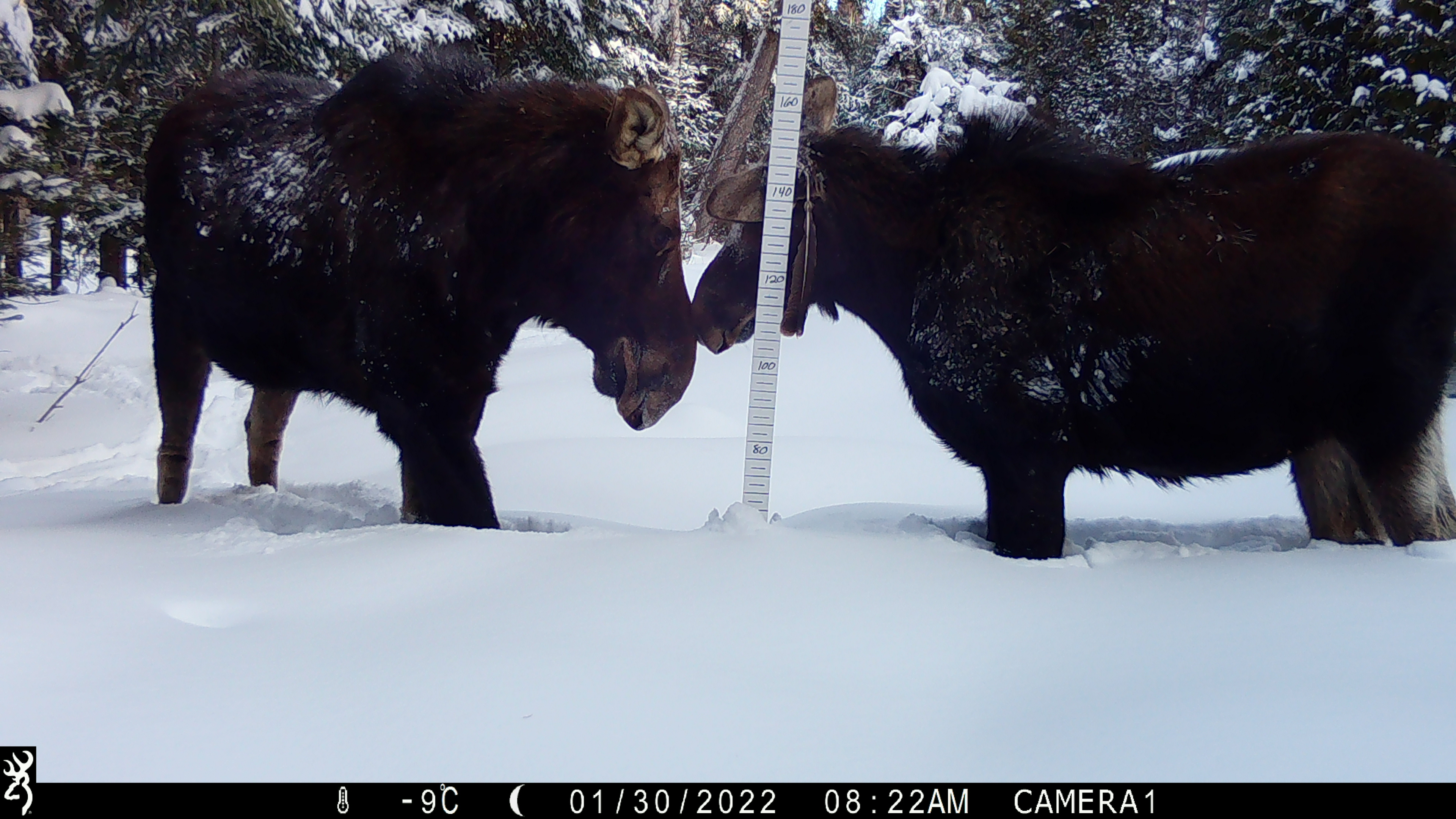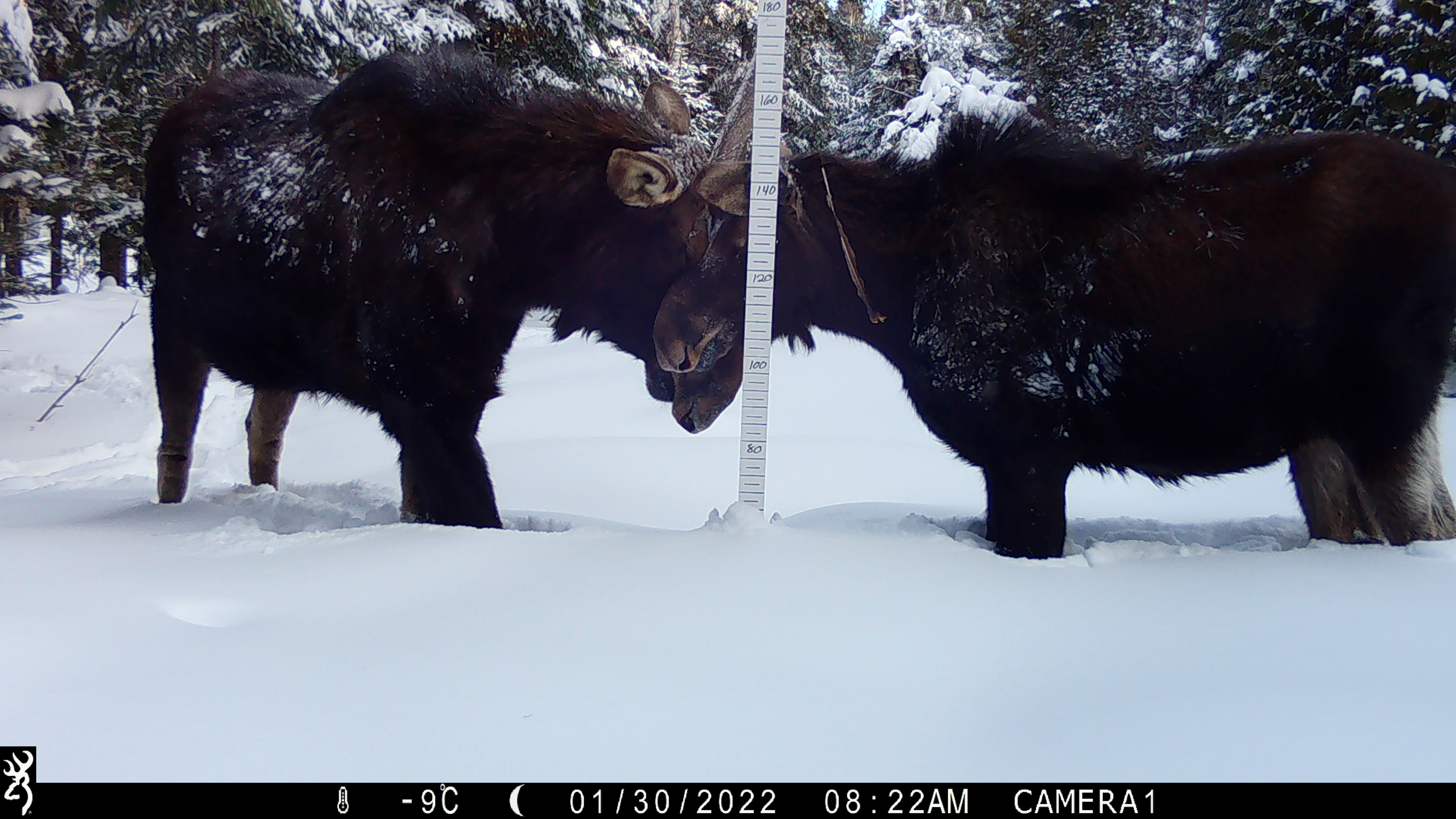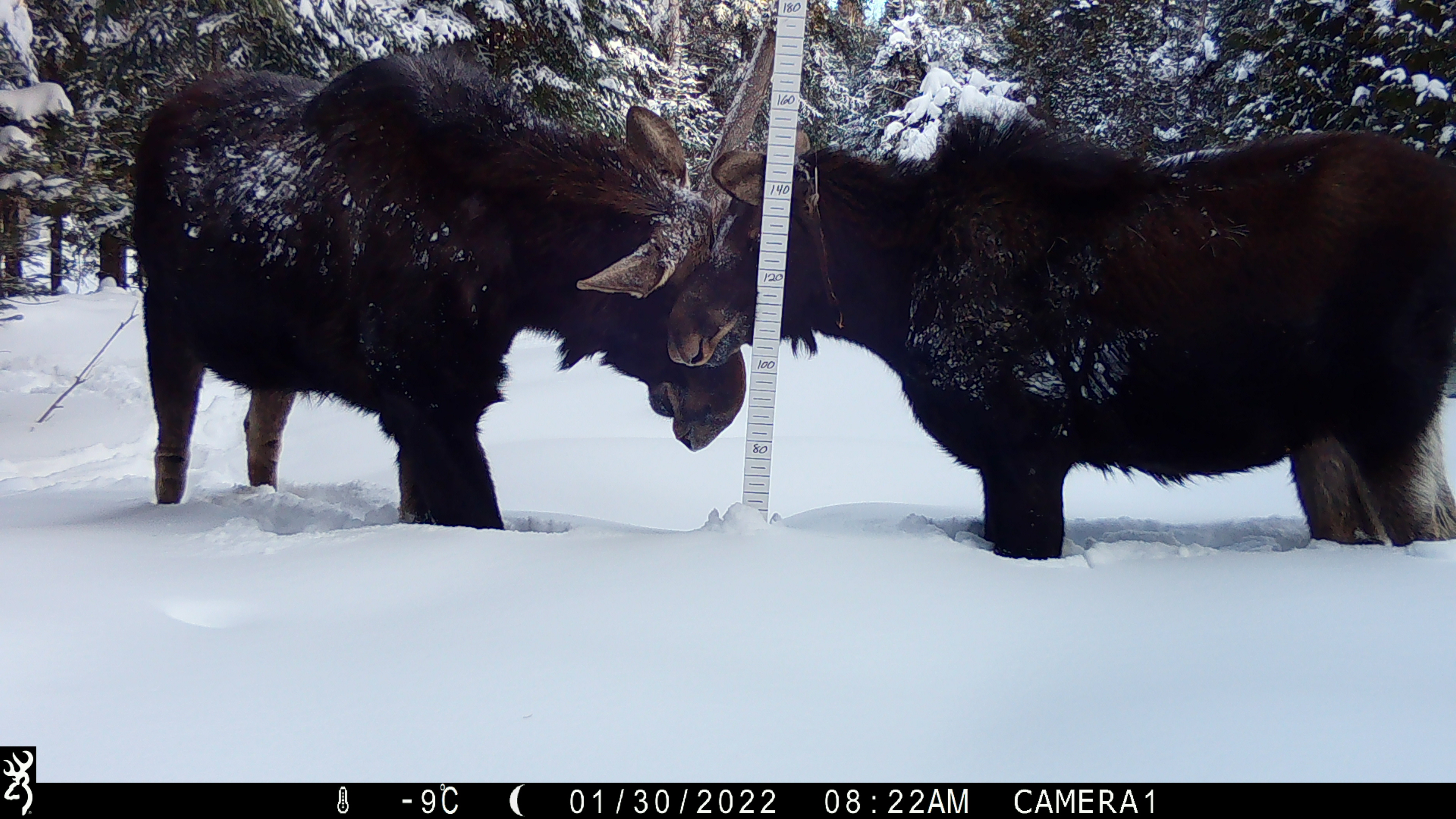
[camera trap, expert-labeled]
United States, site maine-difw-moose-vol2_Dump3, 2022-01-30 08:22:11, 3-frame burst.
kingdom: Animalia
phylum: Chordata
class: Mammalia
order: Artiodactyla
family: Cervidae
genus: Alces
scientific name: Alces alces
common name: moose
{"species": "moose (Alces alces)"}